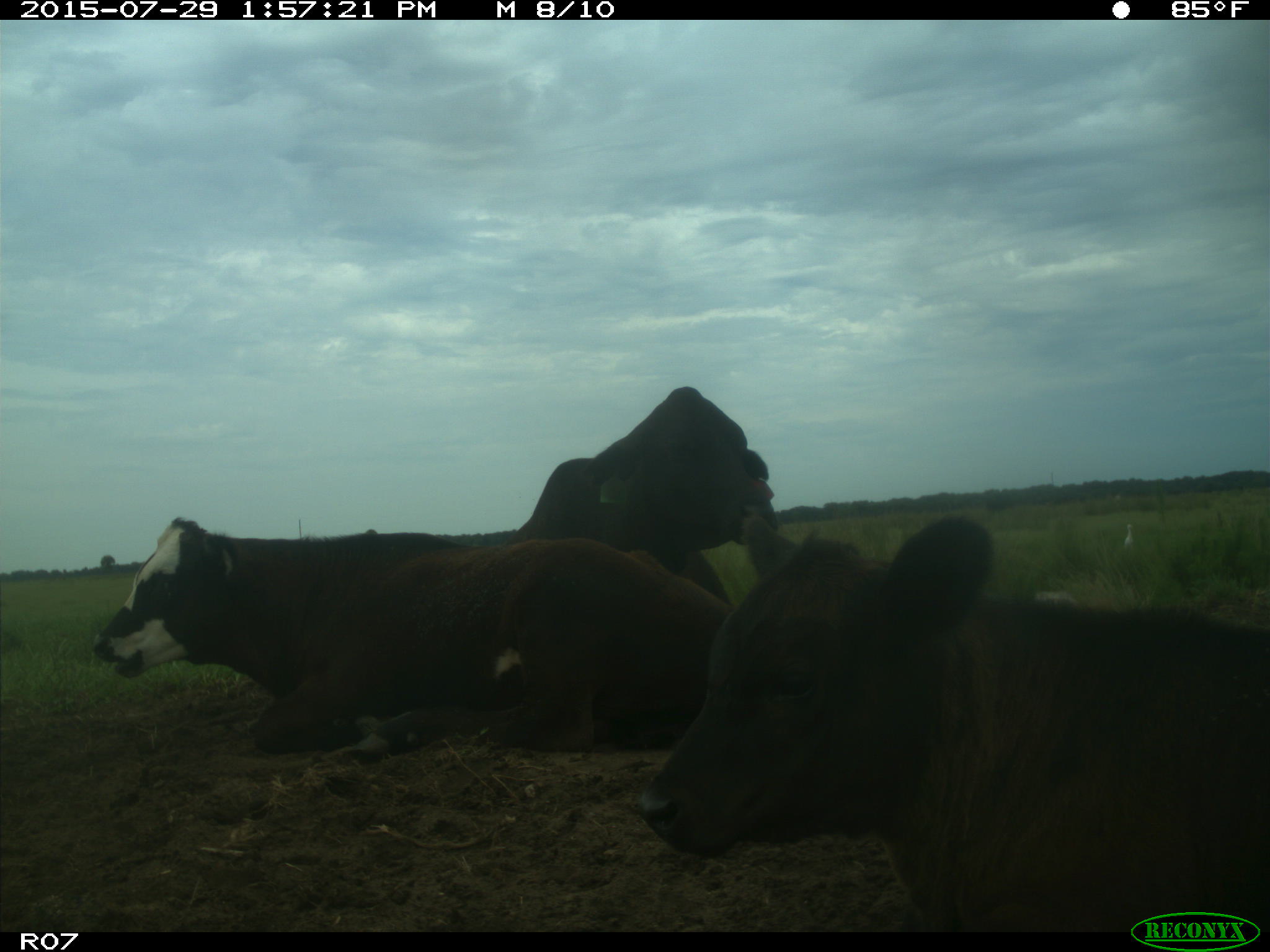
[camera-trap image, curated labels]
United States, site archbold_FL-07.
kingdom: Animalia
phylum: Chordata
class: Mammalia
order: Artiodactyla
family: Bovidae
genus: Bos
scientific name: Bos taurus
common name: domestic cow